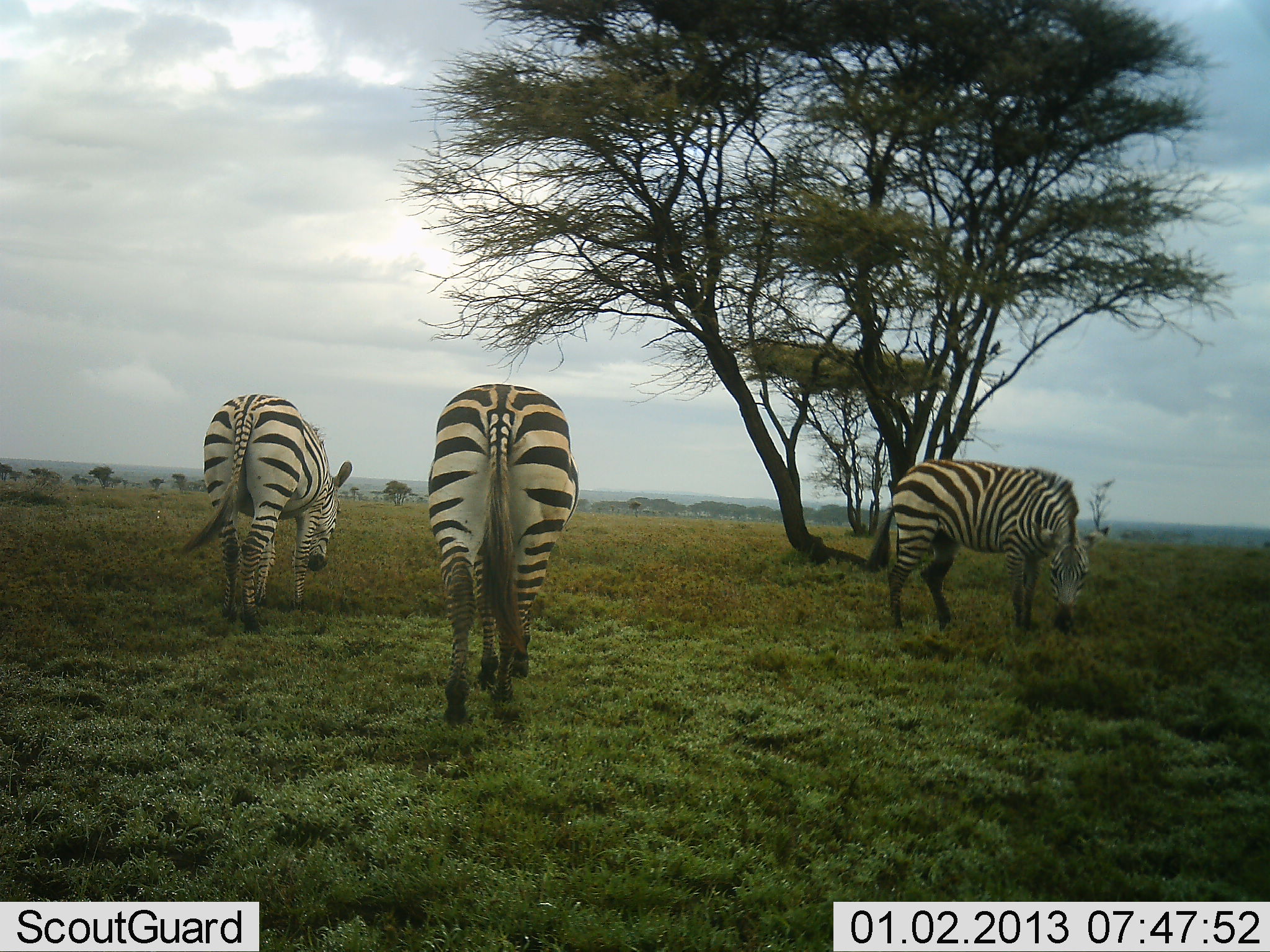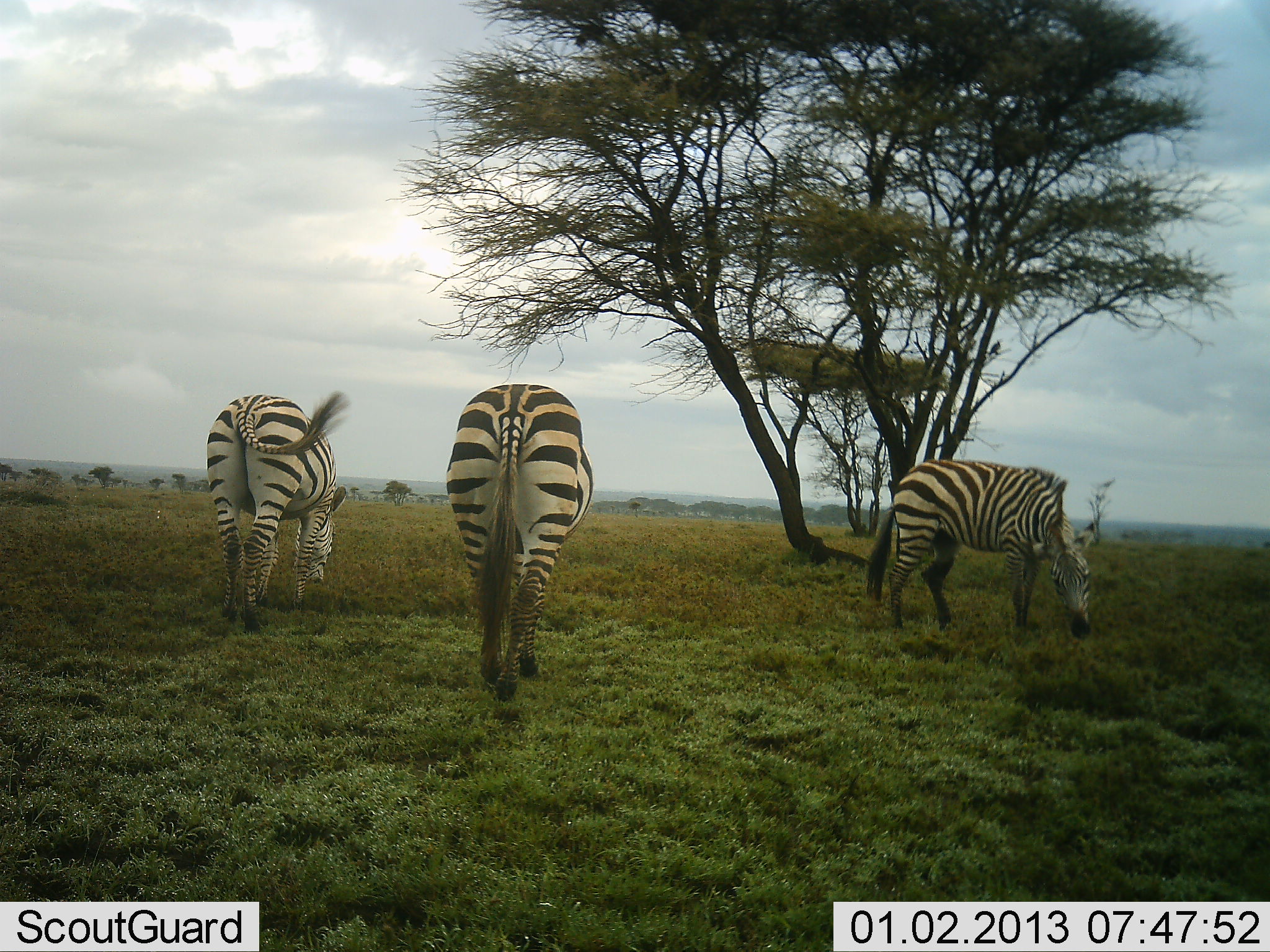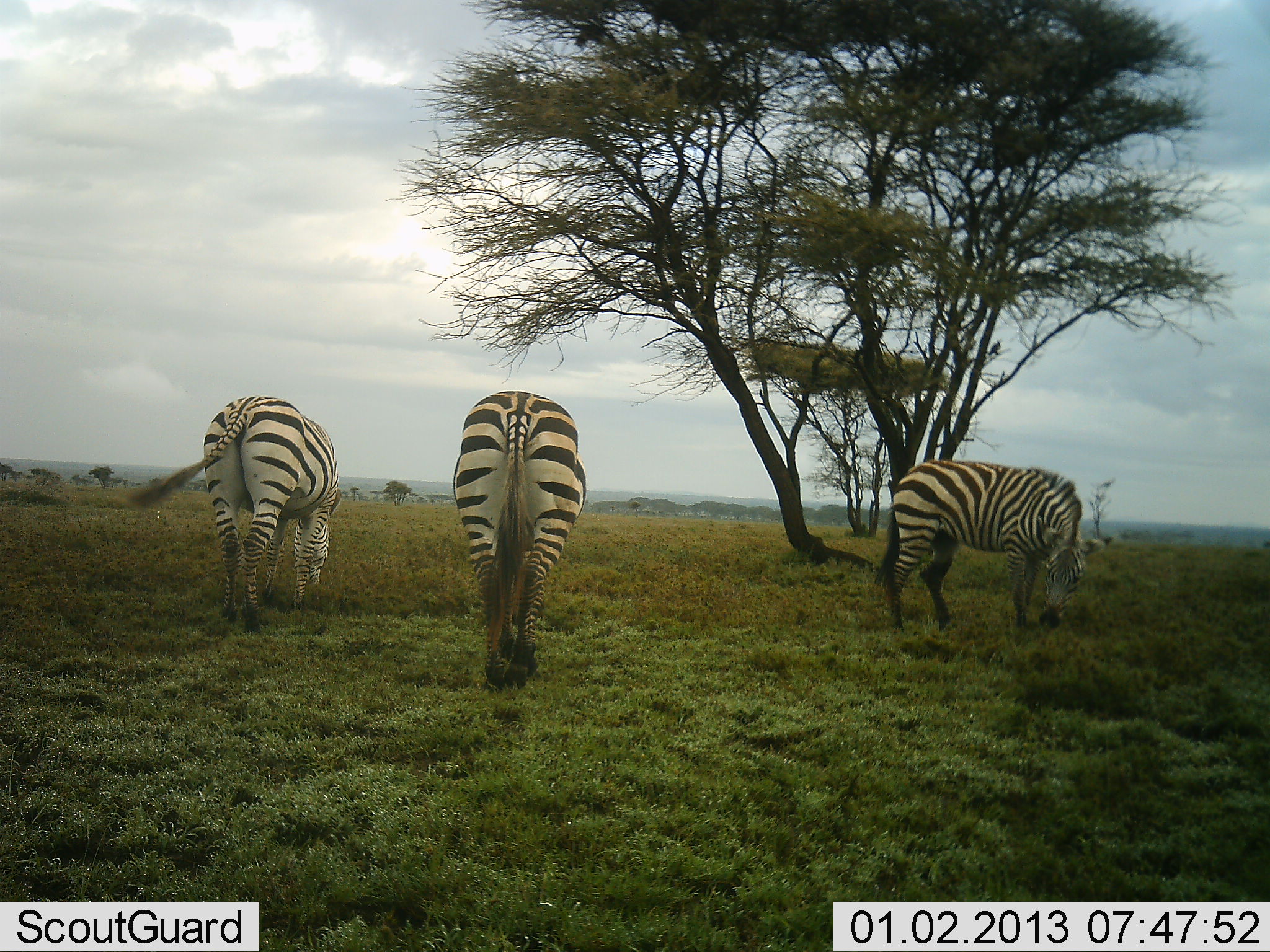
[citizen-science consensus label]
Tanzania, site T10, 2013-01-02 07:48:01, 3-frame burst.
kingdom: Animalia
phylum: Chordata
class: Mammalia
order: Perissodactyla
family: Equidae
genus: Equus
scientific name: Equus quagga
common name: plains zebra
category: zebra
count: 3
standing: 50%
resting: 0%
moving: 10%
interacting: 0%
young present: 0%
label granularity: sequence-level